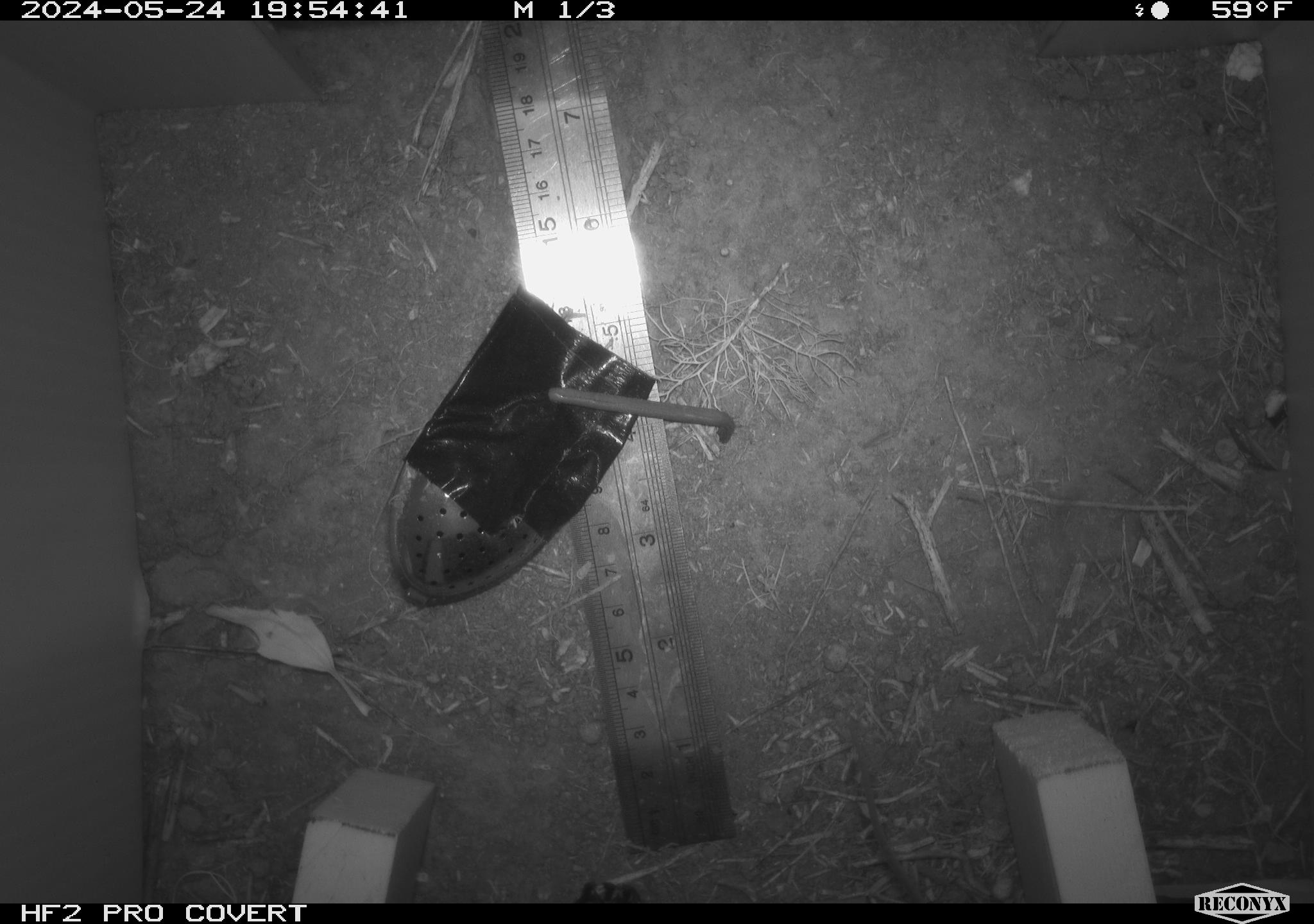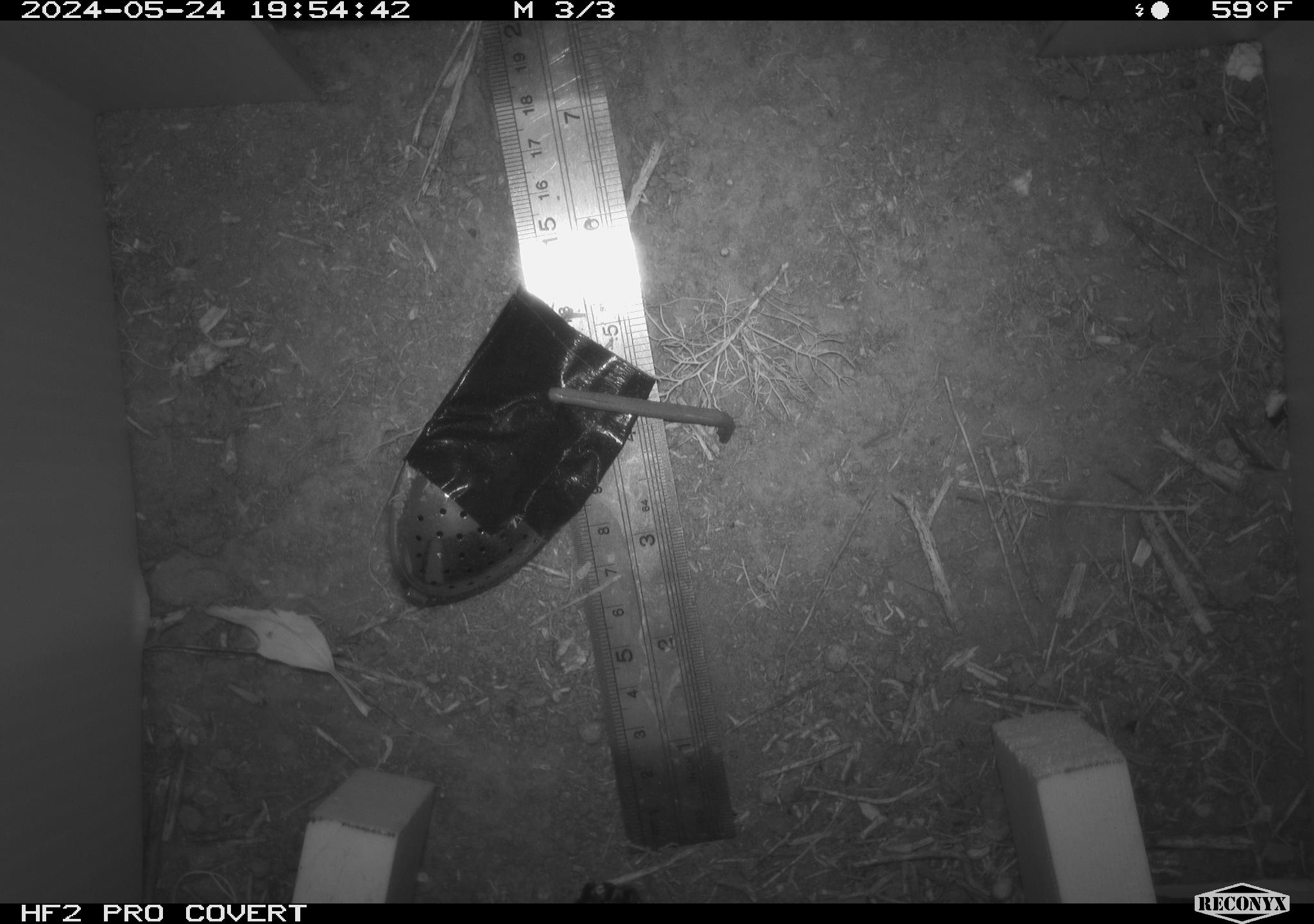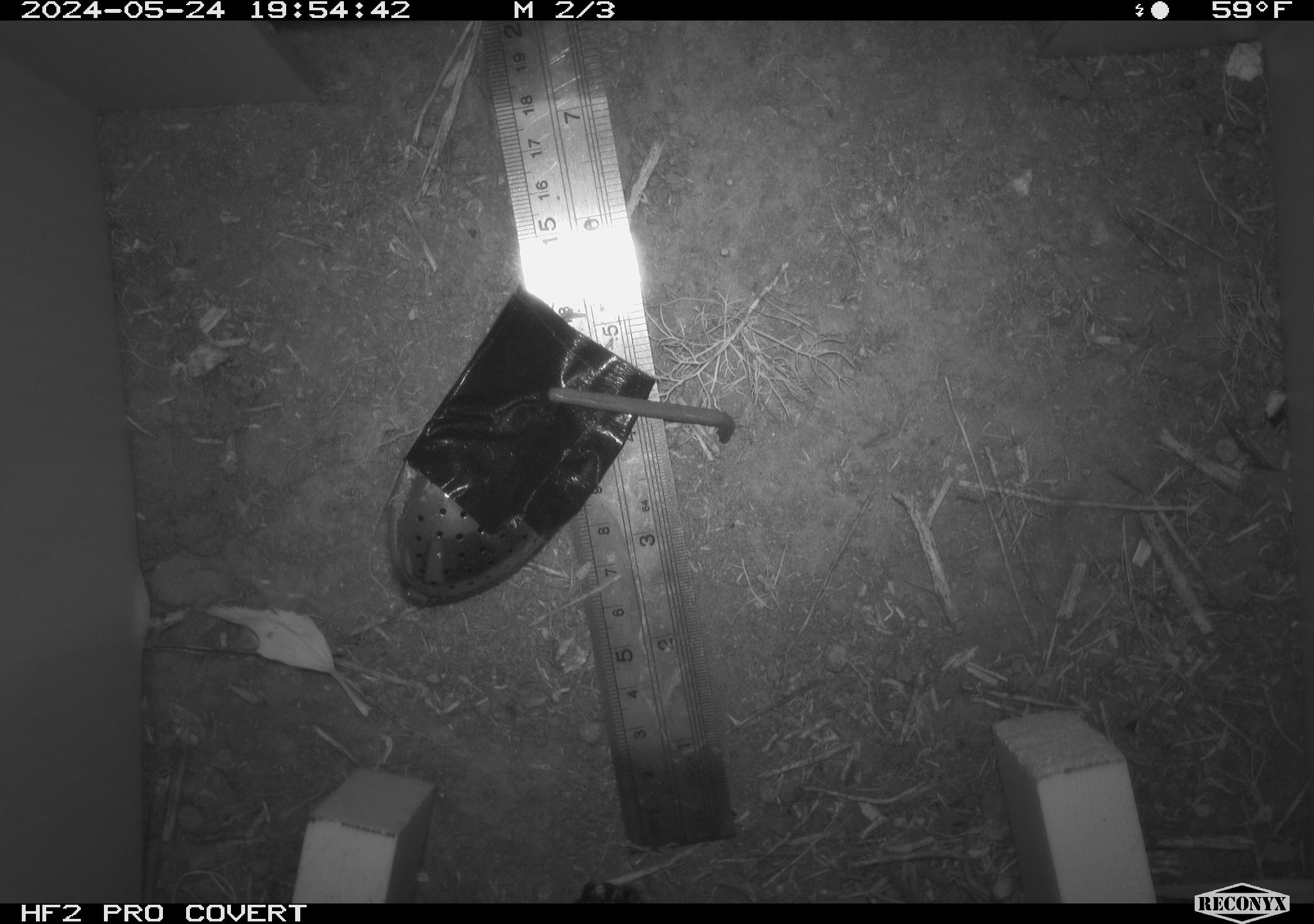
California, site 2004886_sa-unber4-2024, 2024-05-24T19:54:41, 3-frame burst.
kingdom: Animalia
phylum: Chordata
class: Mammalia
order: Rodentia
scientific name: Rodentia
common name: mouse species